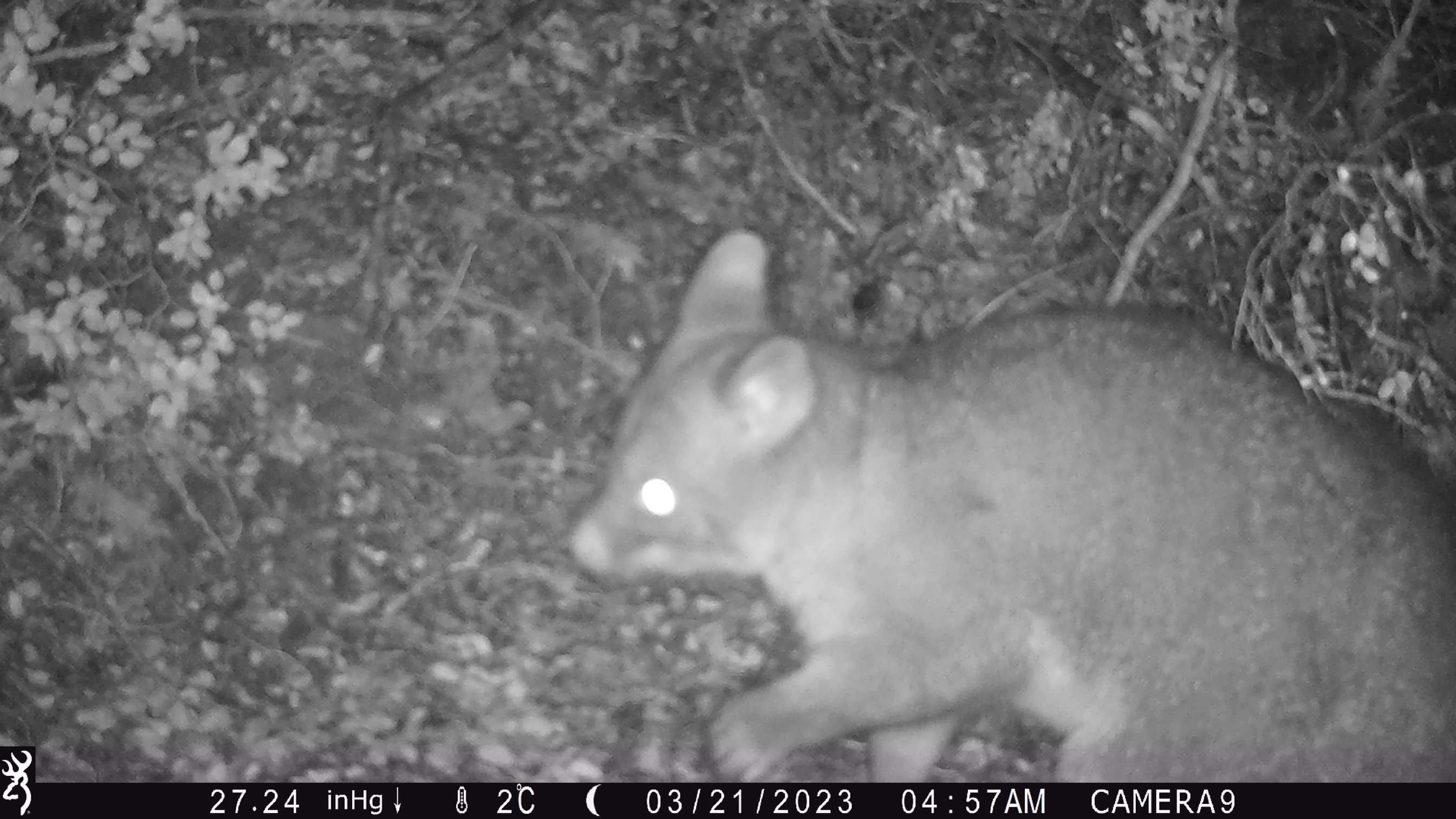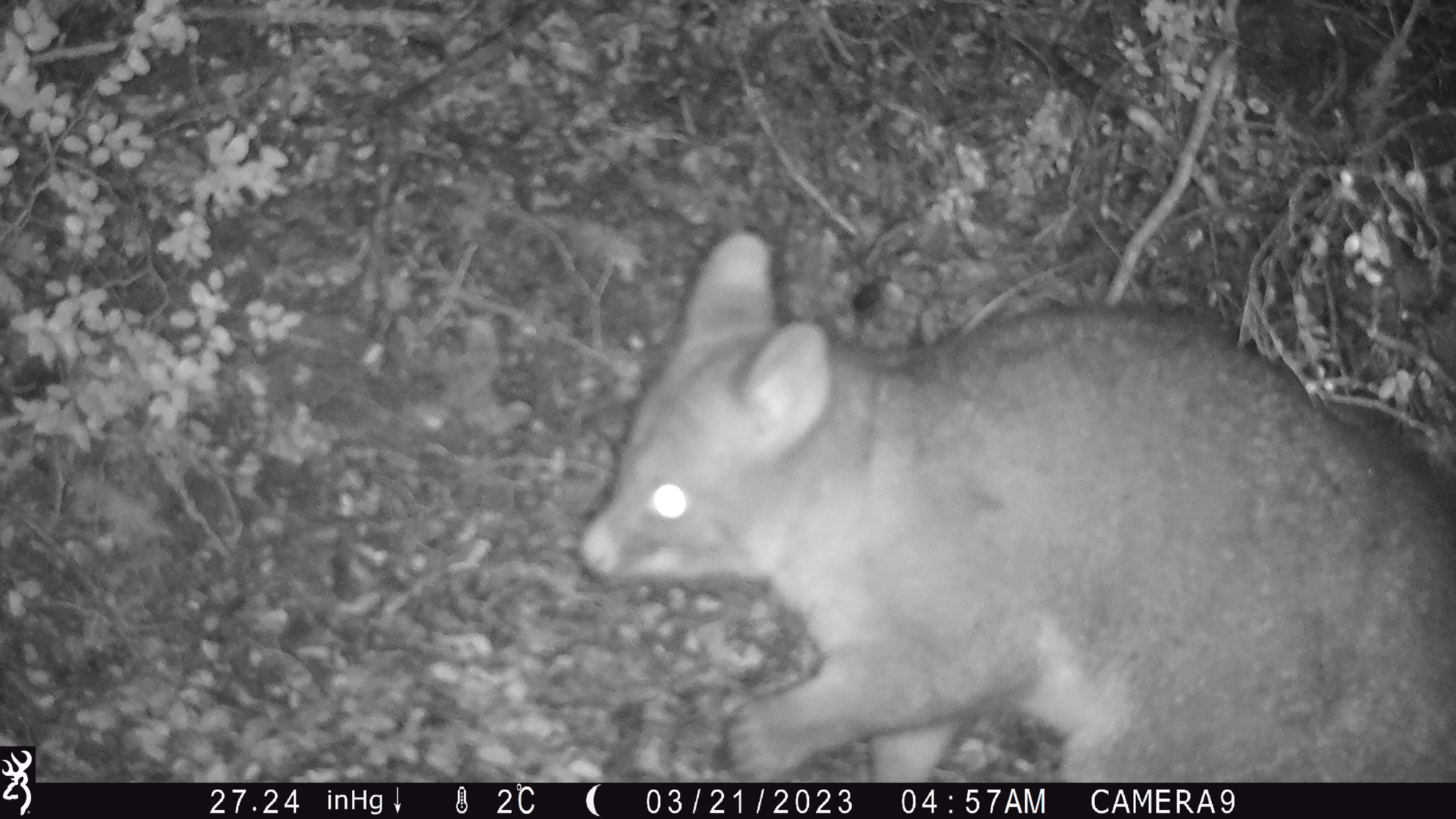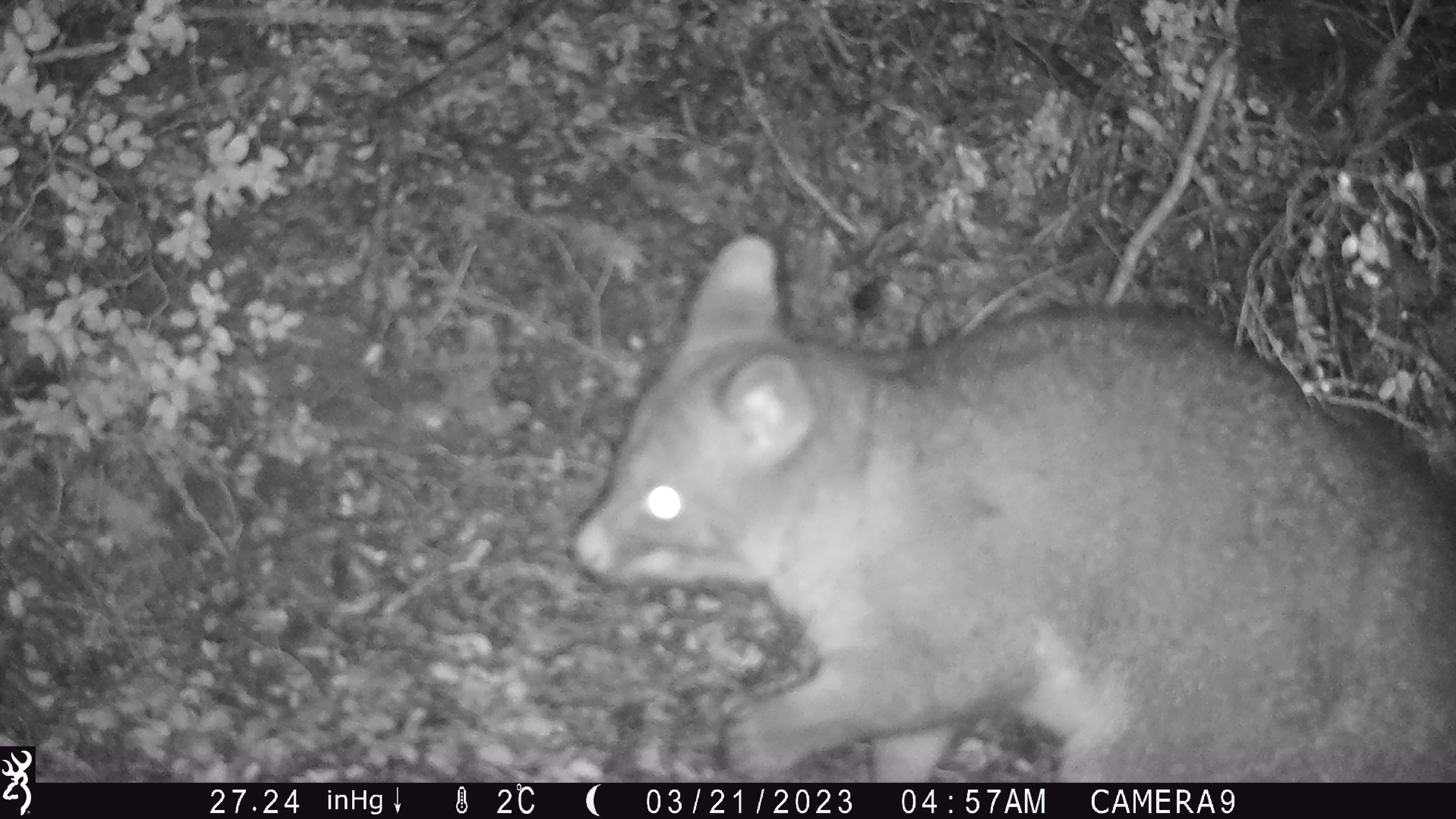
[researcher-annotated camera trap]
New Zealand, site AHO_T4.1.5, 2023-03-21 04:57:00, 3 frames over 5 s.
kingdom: Animalia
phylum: Chordata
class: Mammalia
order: Carnivora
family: Mustelidae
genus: Mustela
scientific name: Mustela erminea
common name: stoat